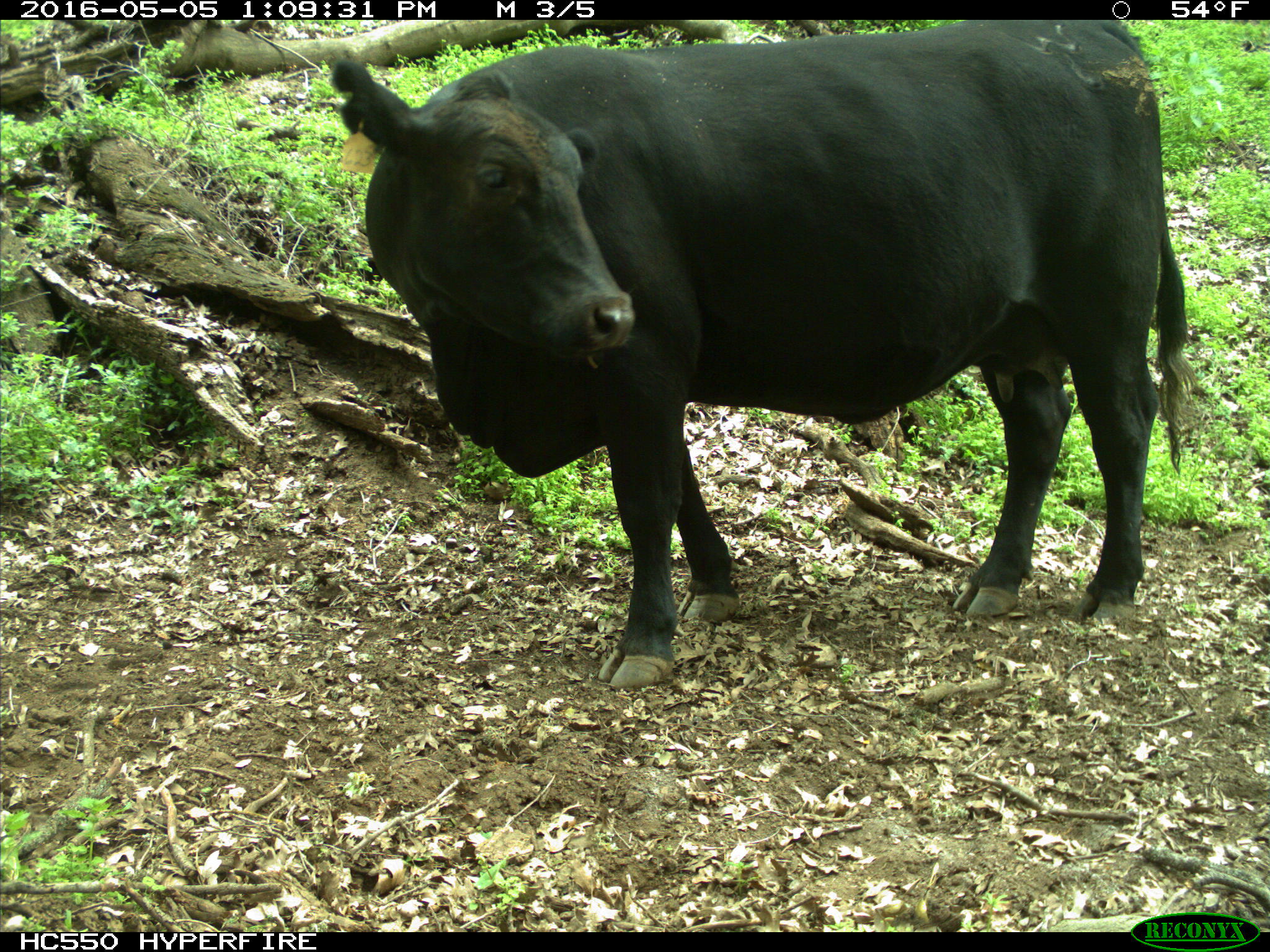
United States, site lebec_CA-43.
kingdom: Animalia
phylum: Chordata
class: Mammalia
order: Artiodactyla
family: Bovidae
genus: Bos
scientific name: Bos taurus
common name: domestic cow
Bos taurus (domestic cow).